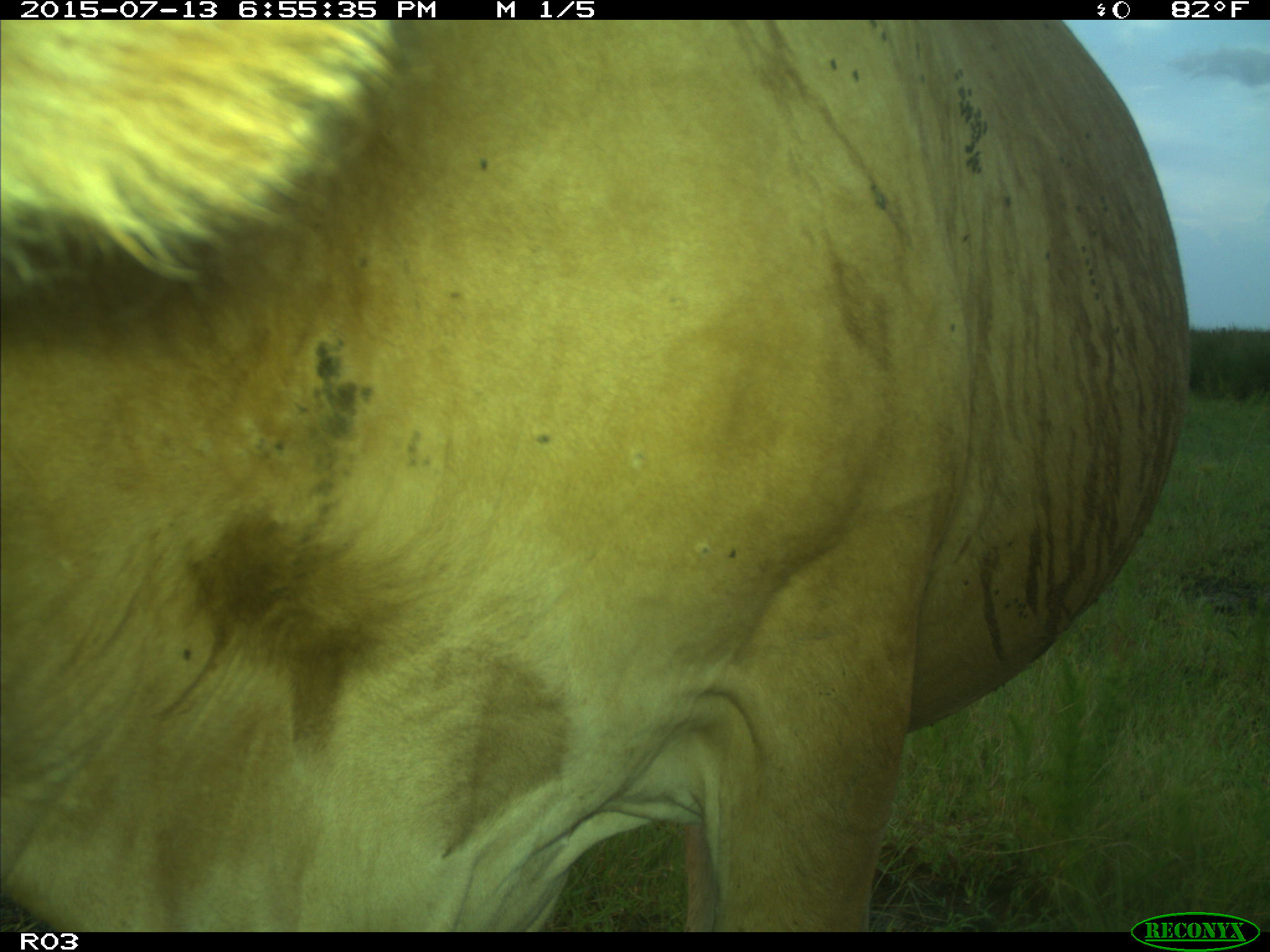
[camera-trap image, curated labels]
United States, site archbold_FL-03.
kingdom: Animalia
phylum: Chordata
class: Mammalia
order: Artiodactyla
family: Bovidae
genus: Bos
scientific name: Bos taurus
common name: domestic cow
Bos taurus (domestic cow).